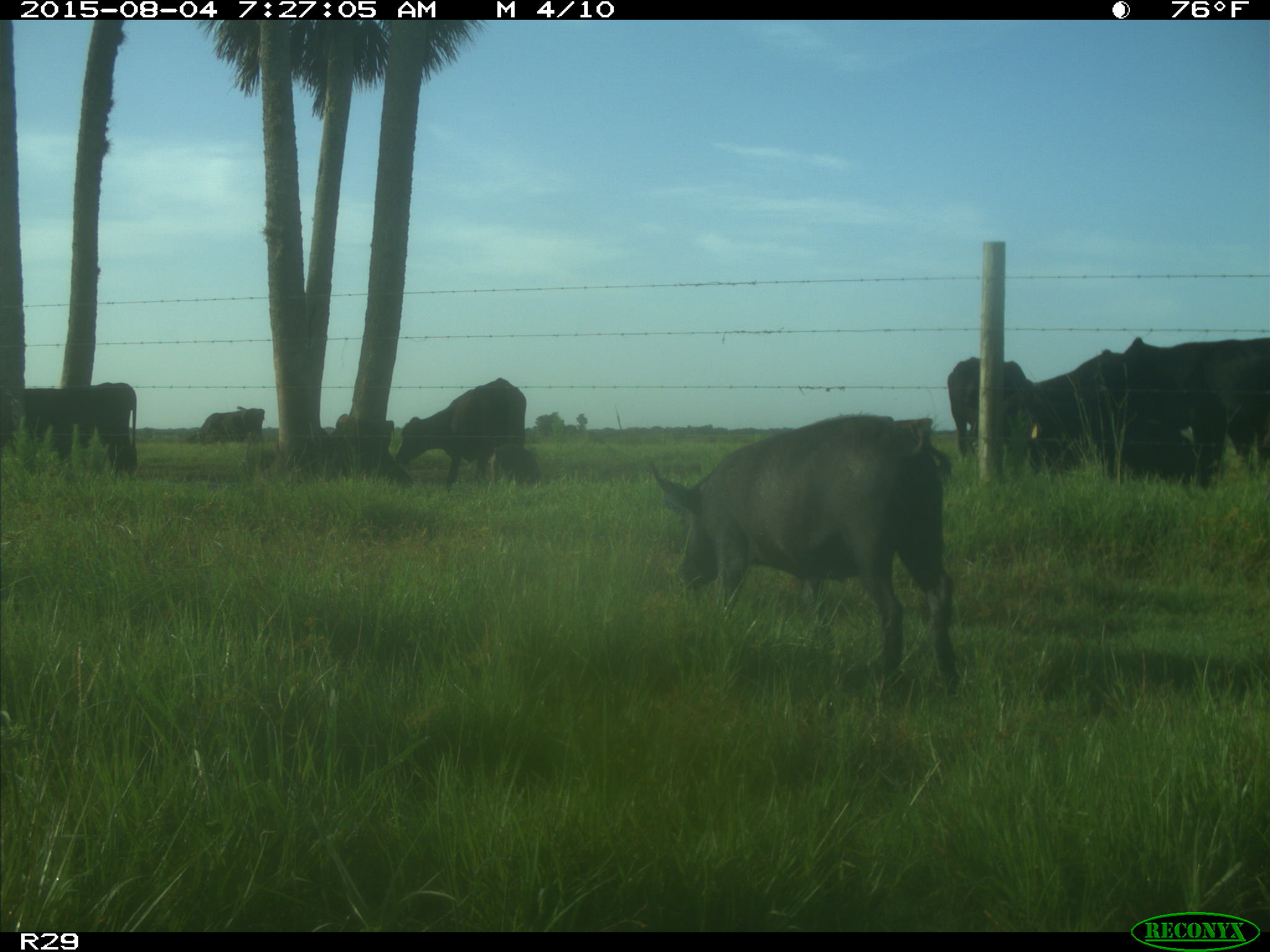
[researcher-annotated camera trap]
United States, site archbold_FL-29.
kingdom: Animalia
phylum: Chordata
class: Mammalia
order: Artiodactyla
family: Suidae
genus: Sus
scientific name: Sus scrofa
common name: wild boar